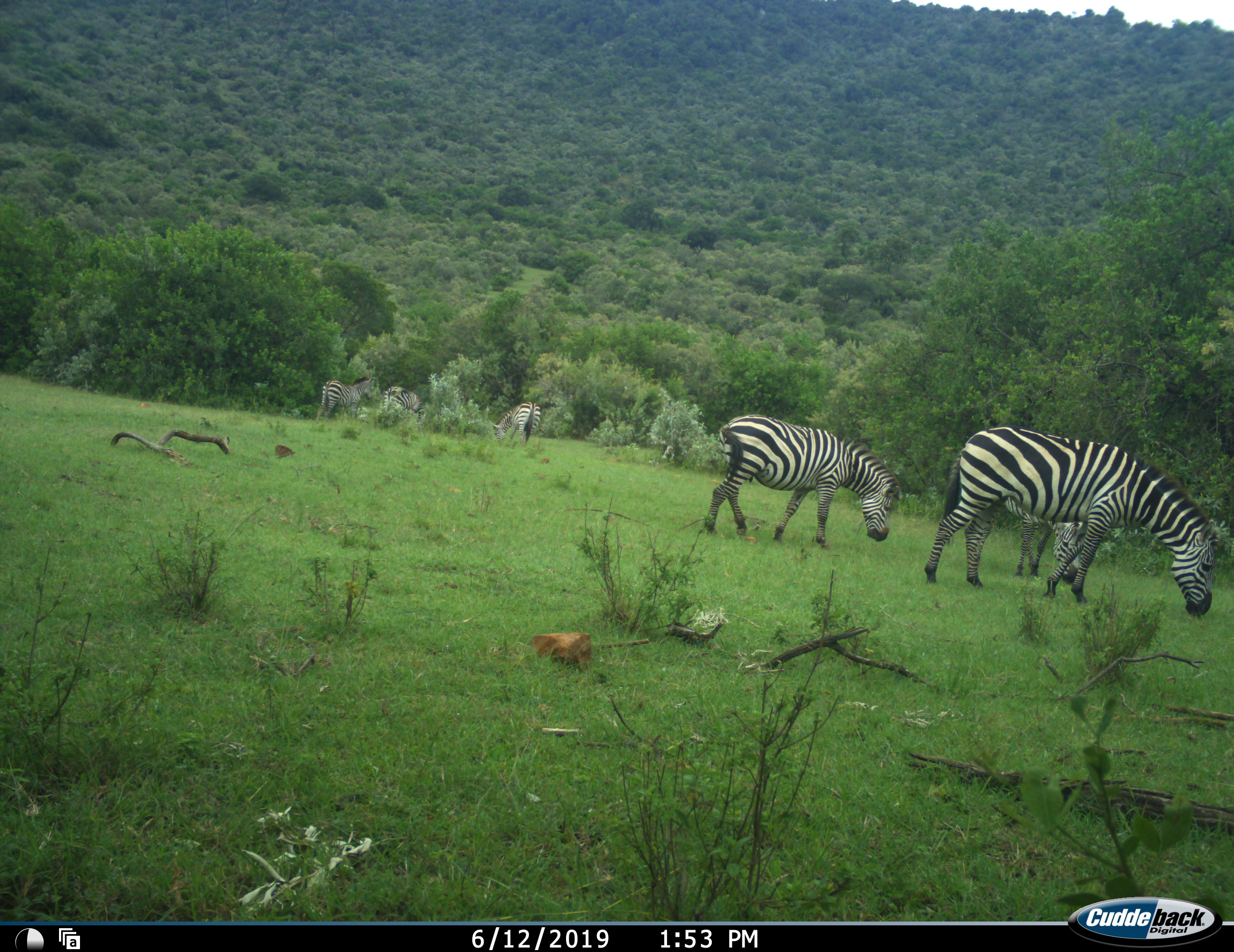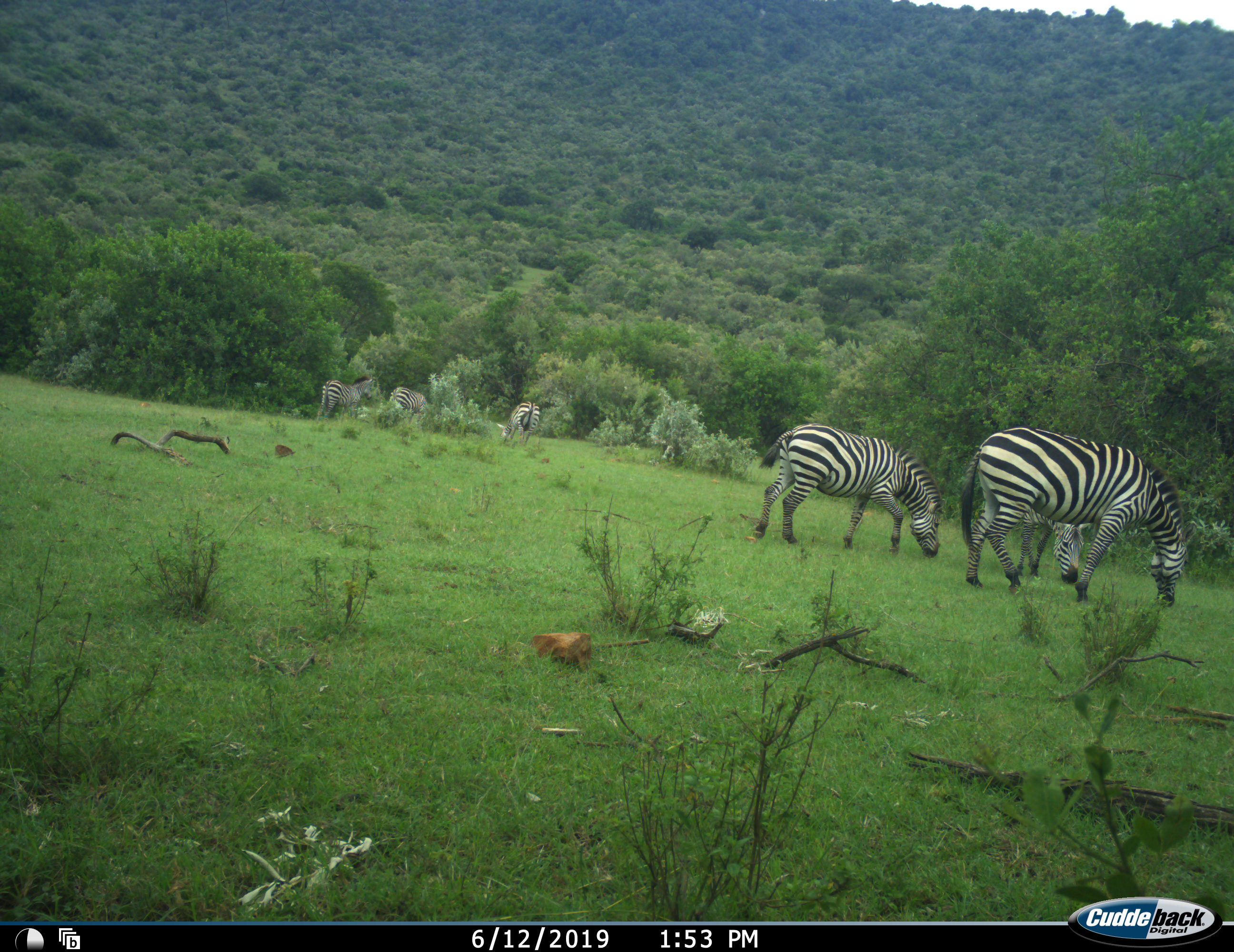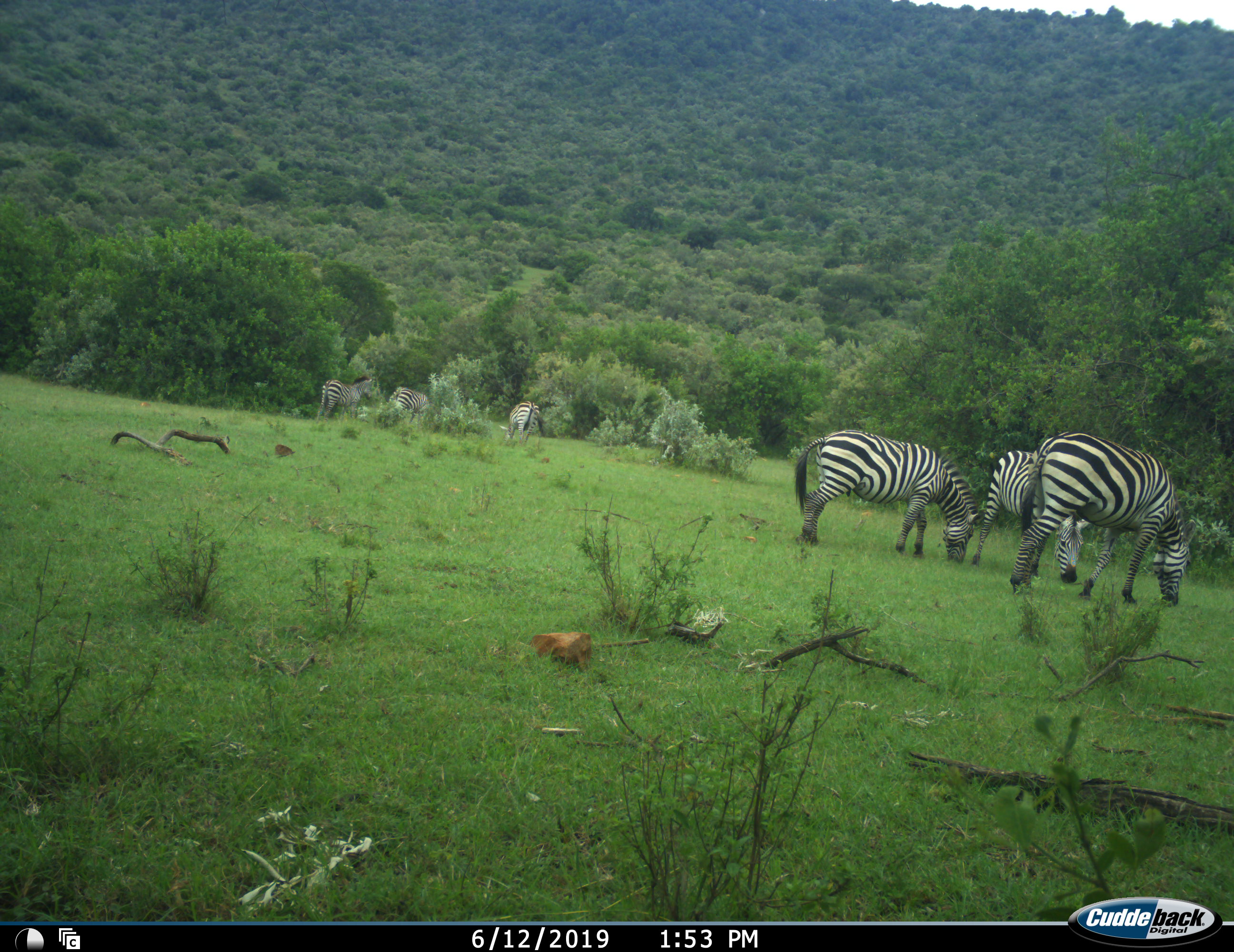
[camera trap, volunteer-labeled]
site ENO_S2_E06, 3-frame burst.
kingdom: Animalia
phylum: Chordata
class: Mammalia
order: Perissodactyla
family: Equidae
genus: Equus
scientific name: Equus quagga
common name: plains zebra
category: zebraplains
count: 6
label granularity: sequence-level